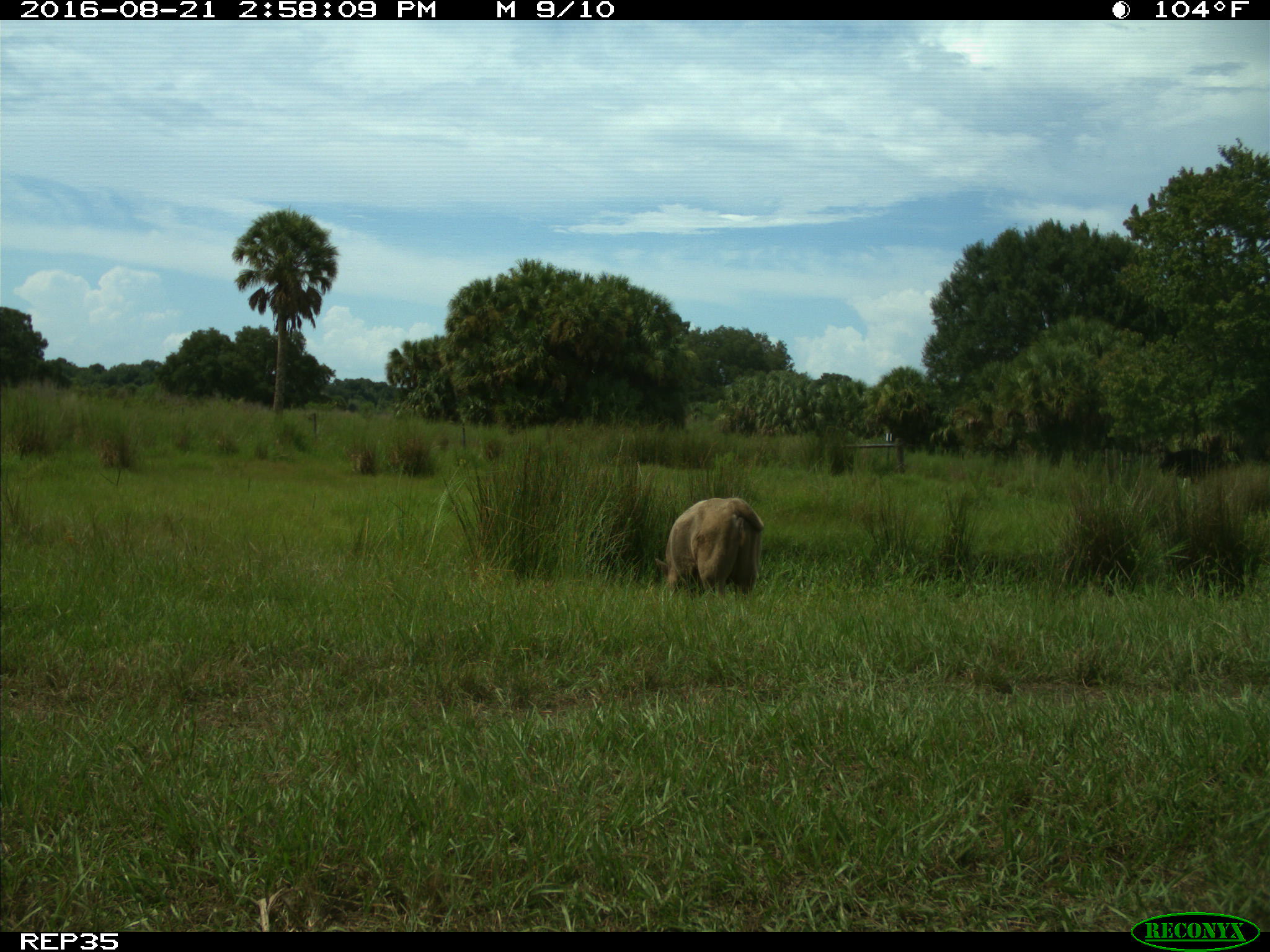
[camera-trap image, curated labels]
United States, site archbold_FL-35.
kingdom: Animalia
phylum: Chordata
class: Mammalia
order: Artiodactyla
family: Bovidae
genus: Bos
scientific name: Bos taurus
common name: domestic cow